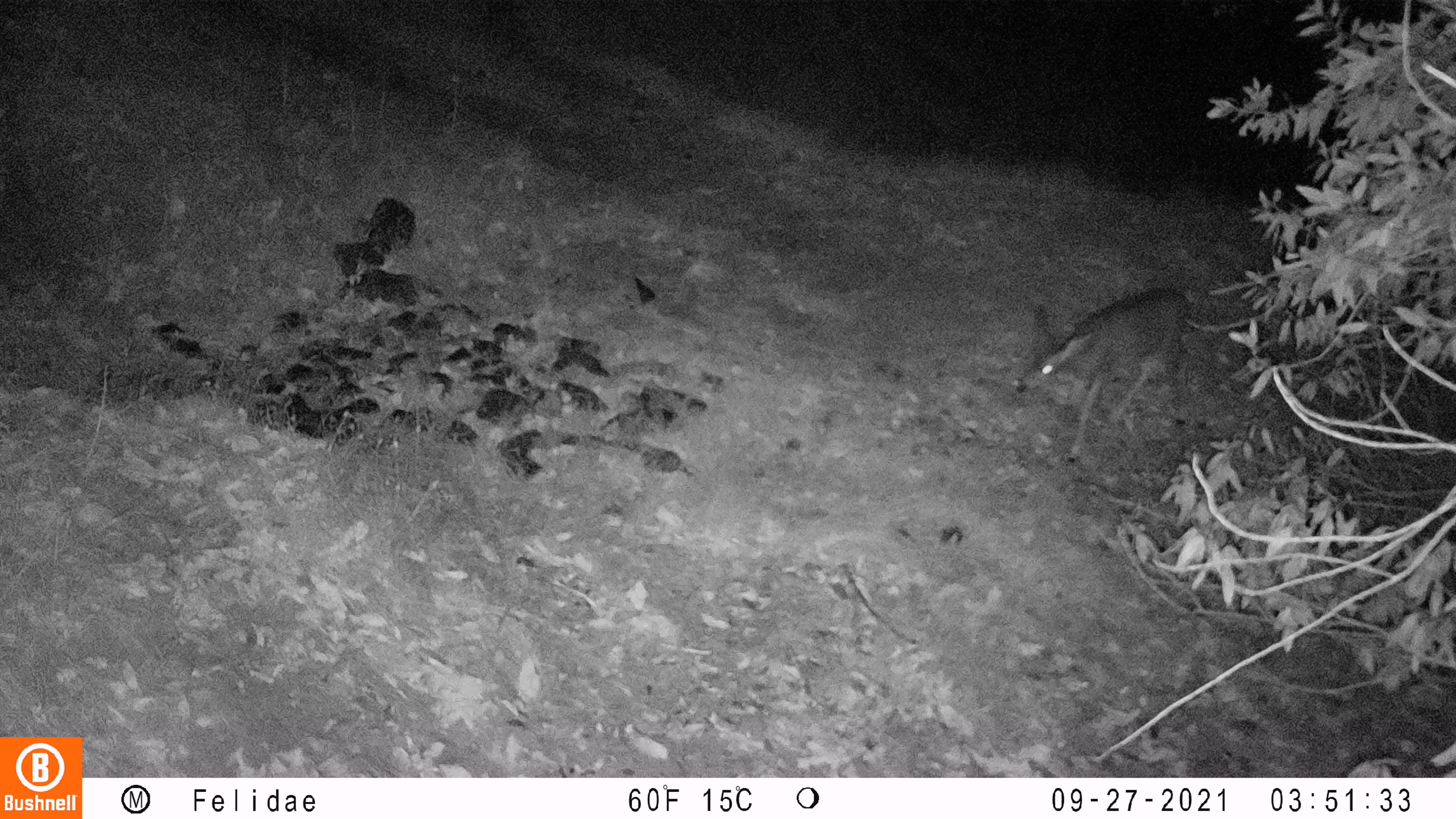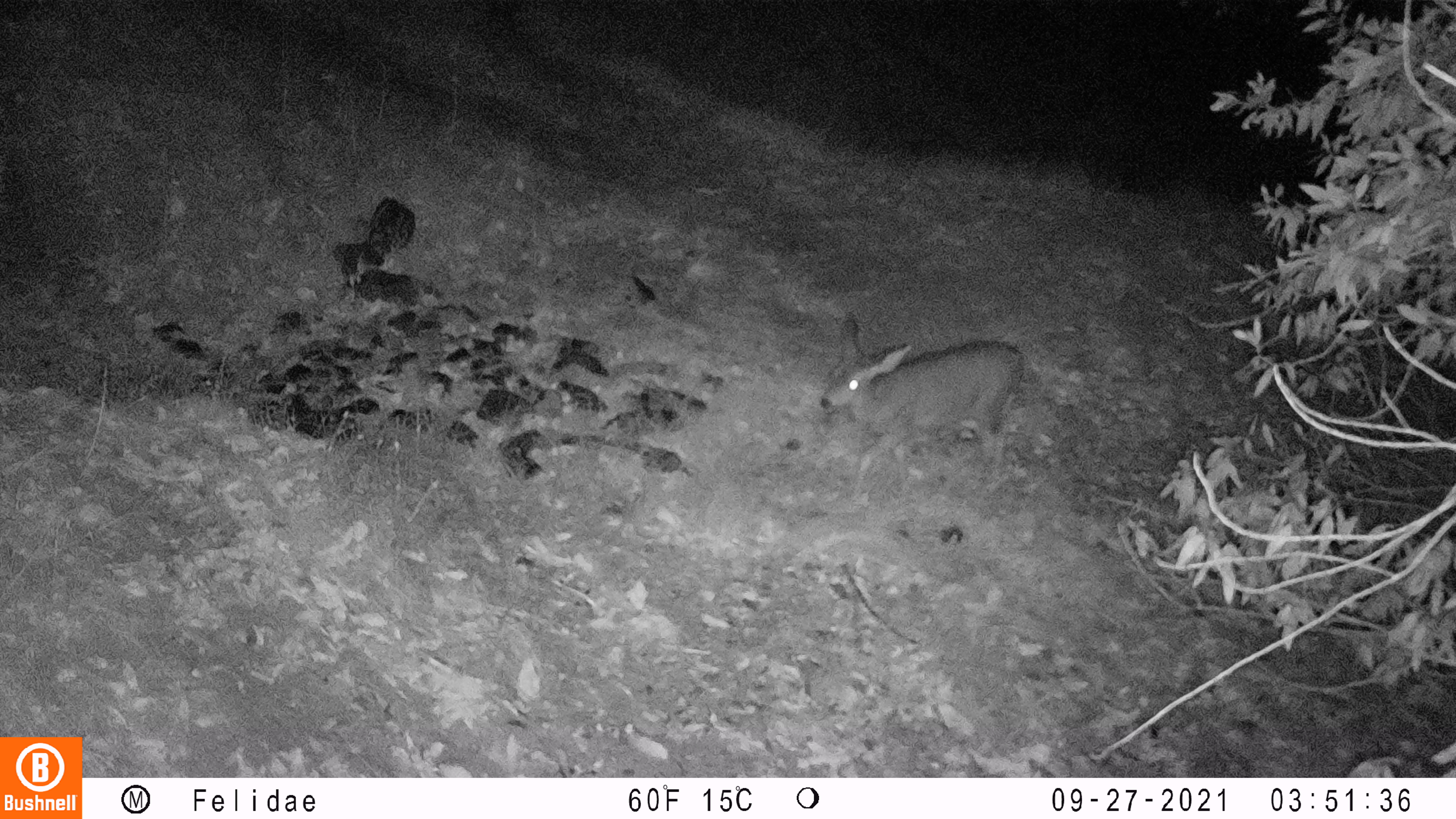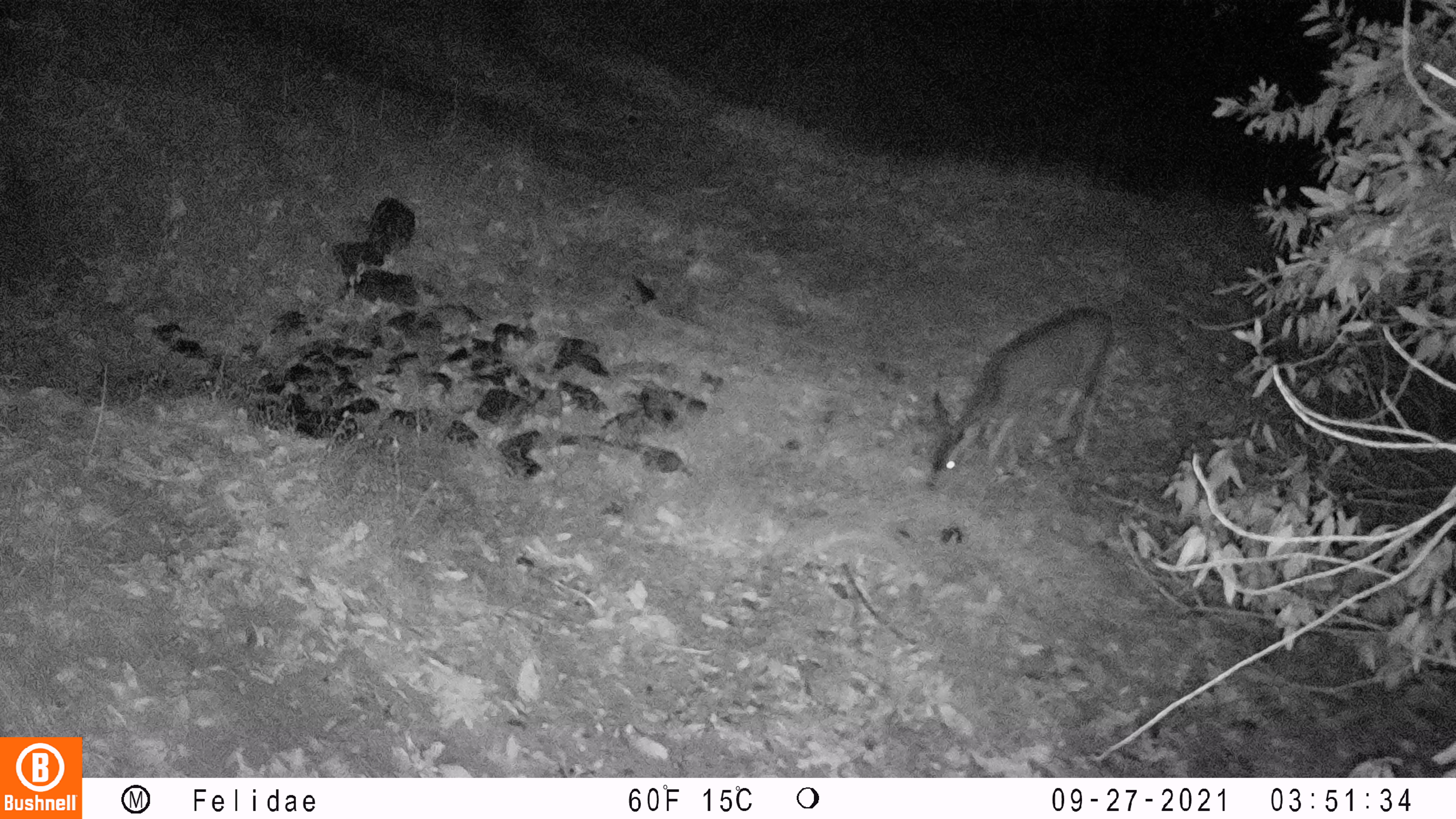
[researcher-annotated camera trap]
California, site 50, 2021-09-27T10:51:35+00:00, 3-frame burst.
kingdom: Animalia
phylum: Chordata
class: Mammalia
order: Artiodactyla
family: Cervidae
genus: Odocoileus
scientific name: Odocoileus hemionus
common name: mule deer